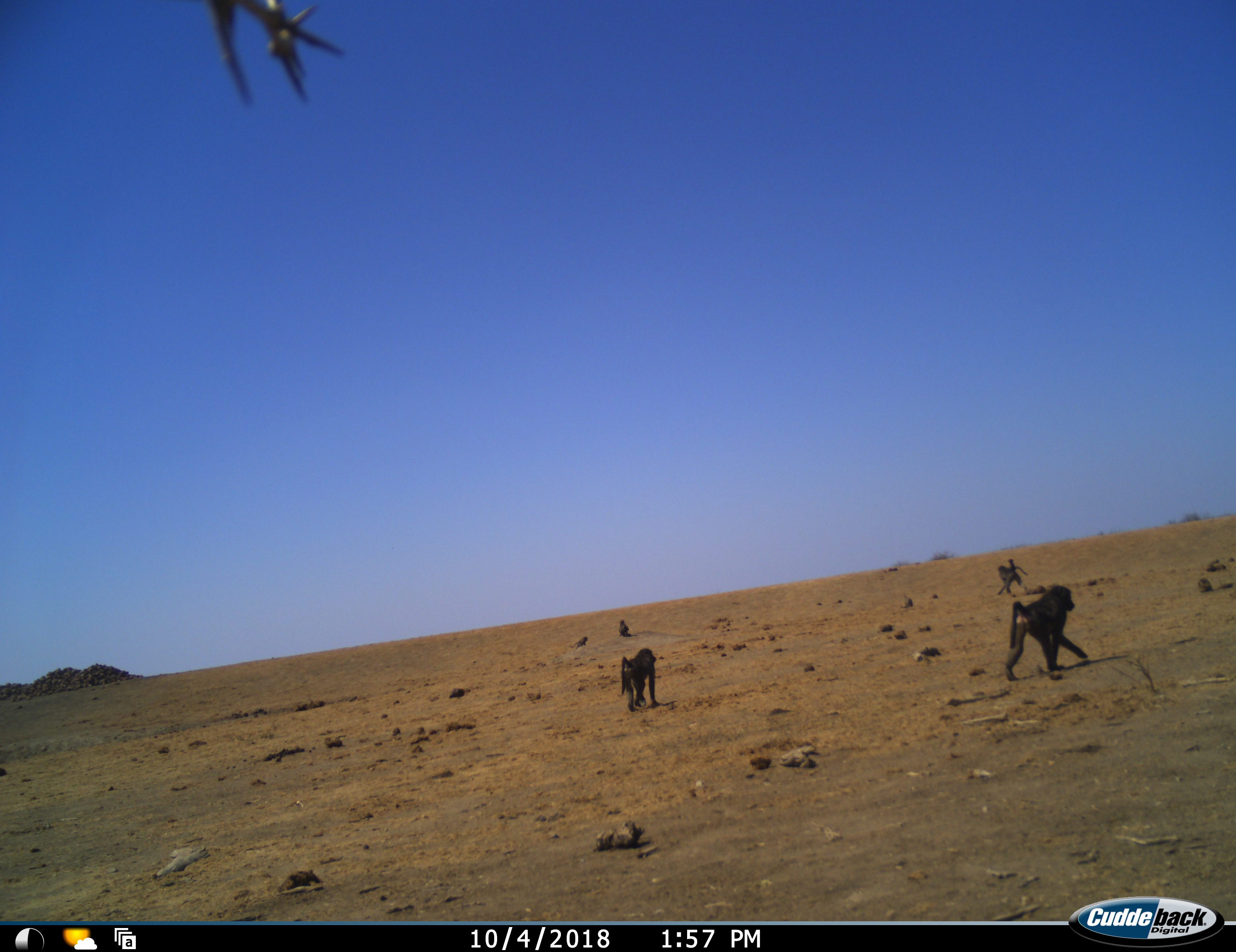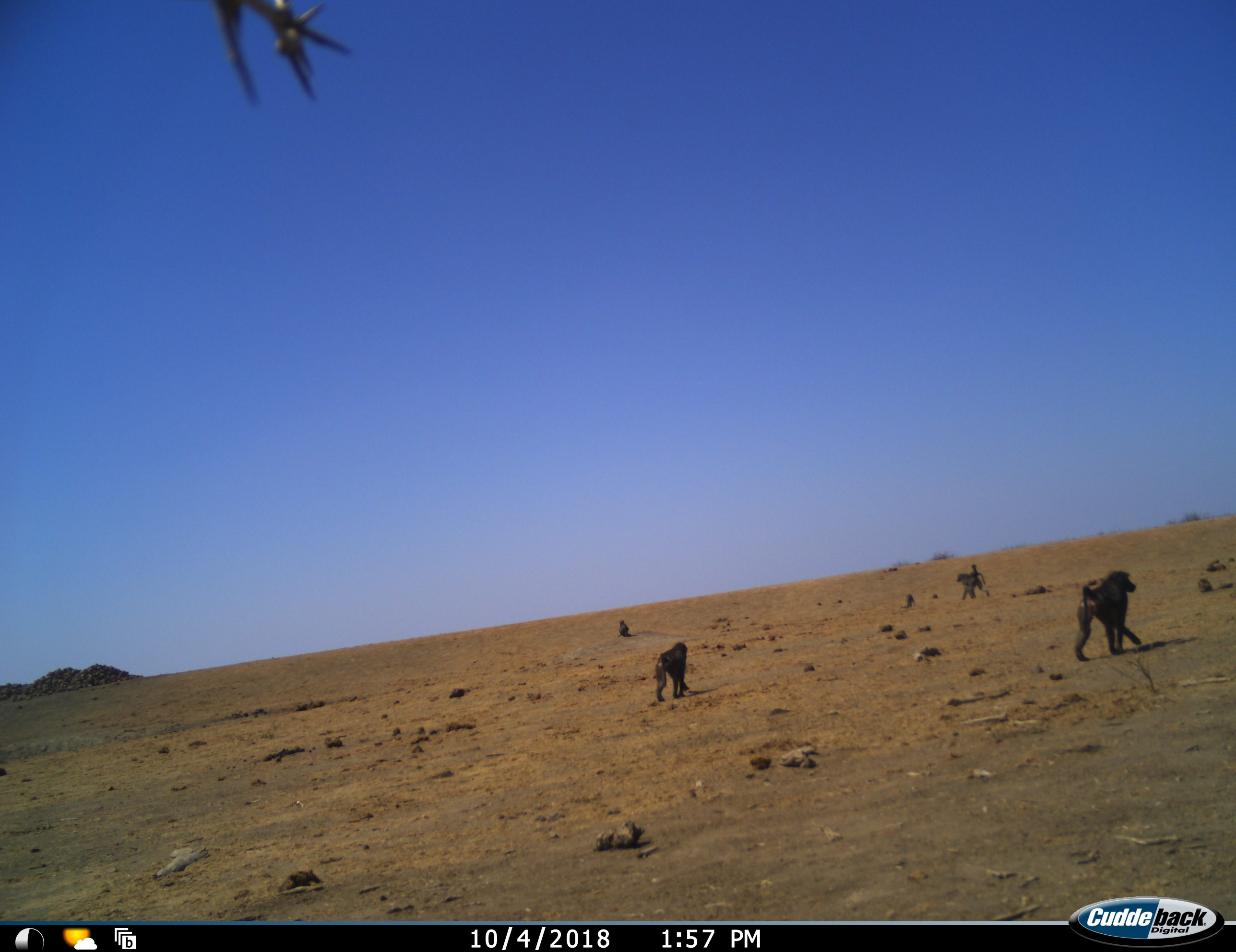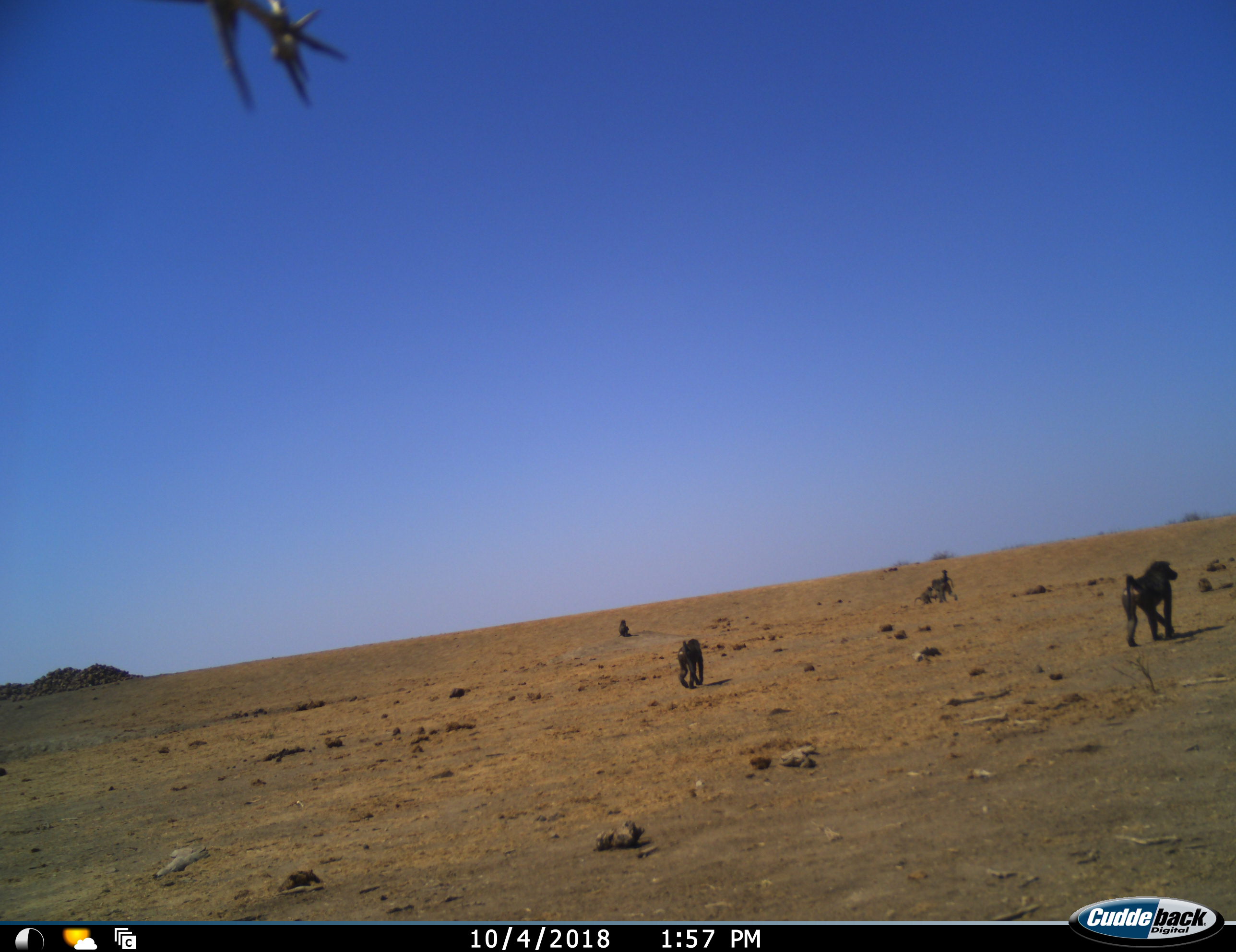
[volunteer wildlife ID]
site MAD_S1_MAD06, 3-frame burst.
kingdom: Animalia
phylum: Chordata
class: Mammalia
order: Primates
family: Cercopithecidae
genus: Papio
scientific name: Papio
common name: baboon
Baboon (Papio), count 6. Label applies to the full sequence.